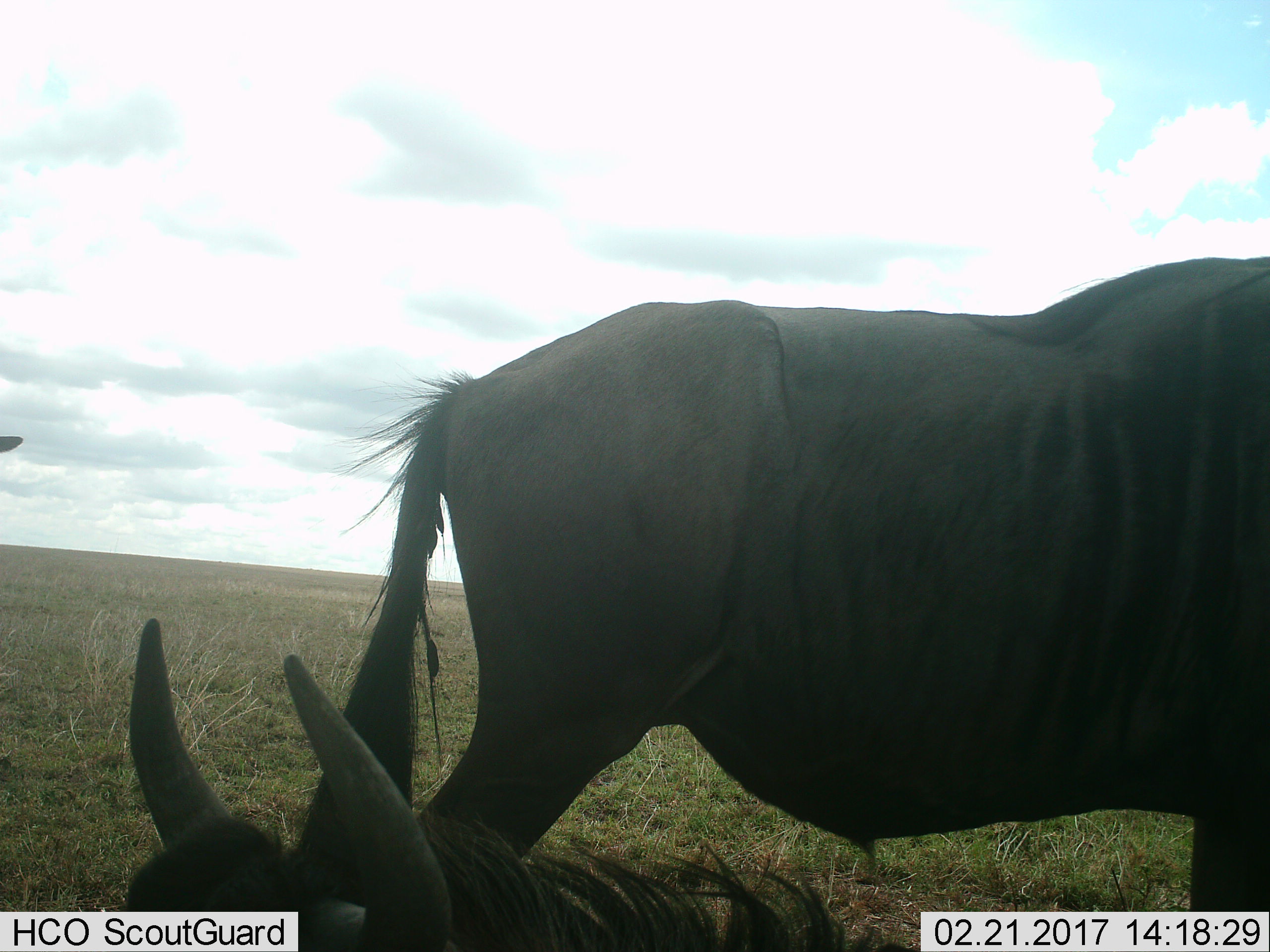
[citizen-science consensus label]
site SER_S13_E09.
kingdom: Animalia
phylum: Chordata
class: Mammalia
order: Artiodactyla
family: Bovidae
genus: Connochaetes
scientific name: Connochaetes taurinus taurinus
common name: blue wildebeest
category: wildebeestblue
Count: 2.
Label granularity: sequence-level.